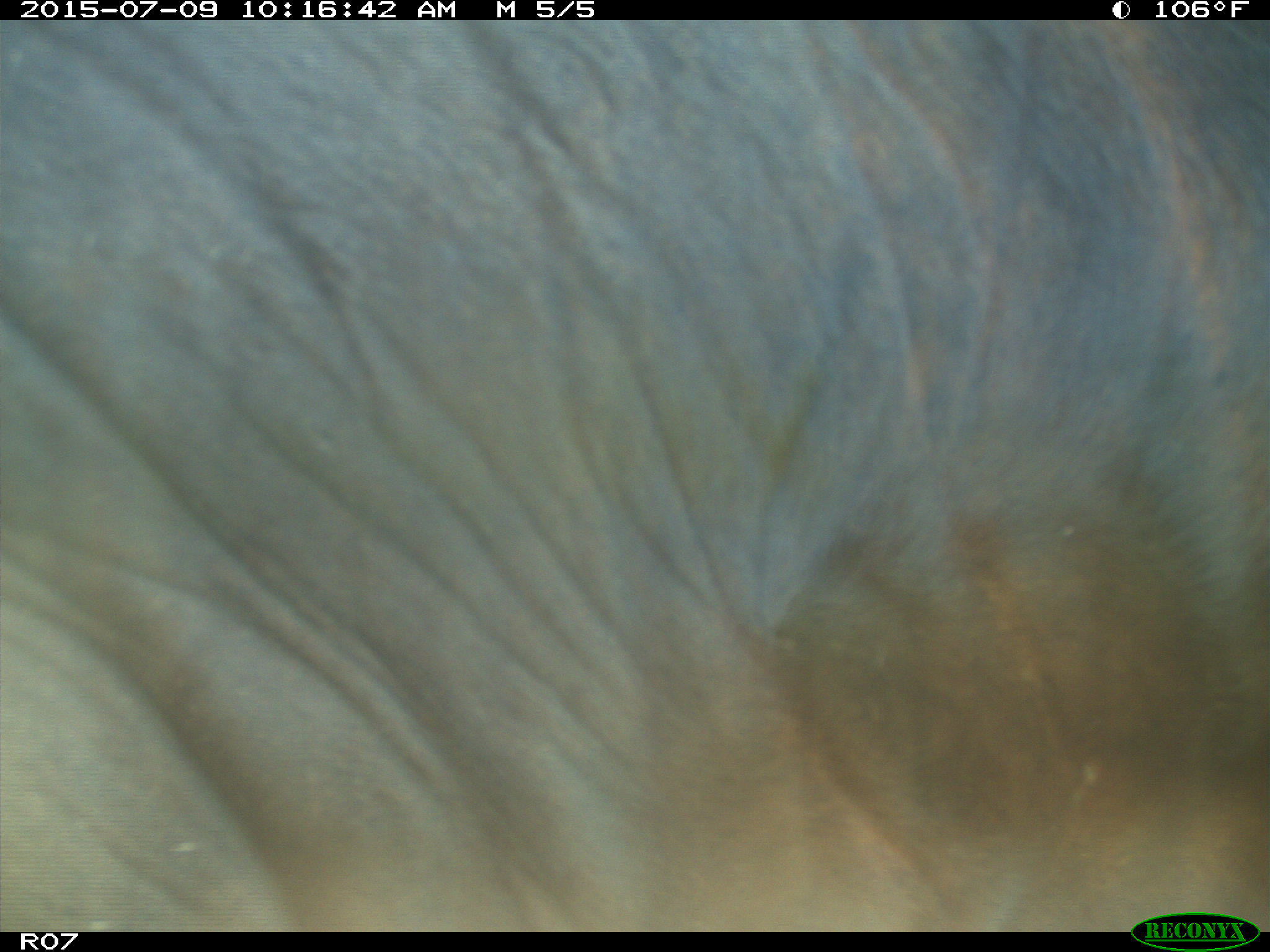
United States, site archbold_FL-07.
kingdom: Animalia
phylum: Chordata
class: Mammalia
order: Artiodactyla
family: Bovidae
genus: Bos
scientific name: Bos taurus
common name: domestic cow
Bos taurus (domestic cow).